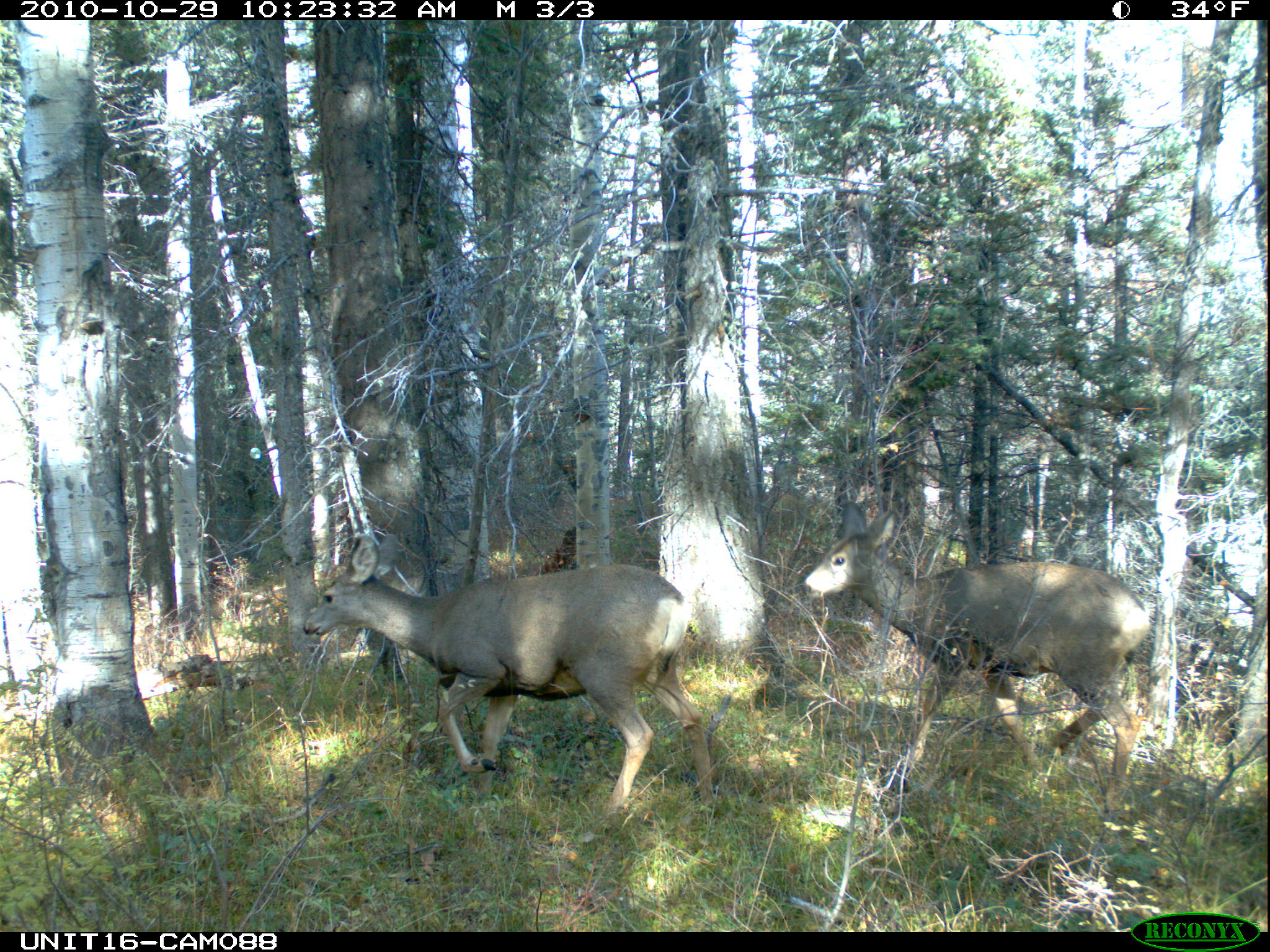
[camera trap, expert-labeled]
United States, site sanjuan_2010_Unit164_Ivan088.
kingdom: Animalia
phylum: Chordata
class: Mammalia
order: Artiodactyla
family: Cervidae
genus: Odocoileus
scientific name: Odocoileus hemionus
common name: mule deer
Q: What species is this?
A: Odocoileus hemionus (mule deer).